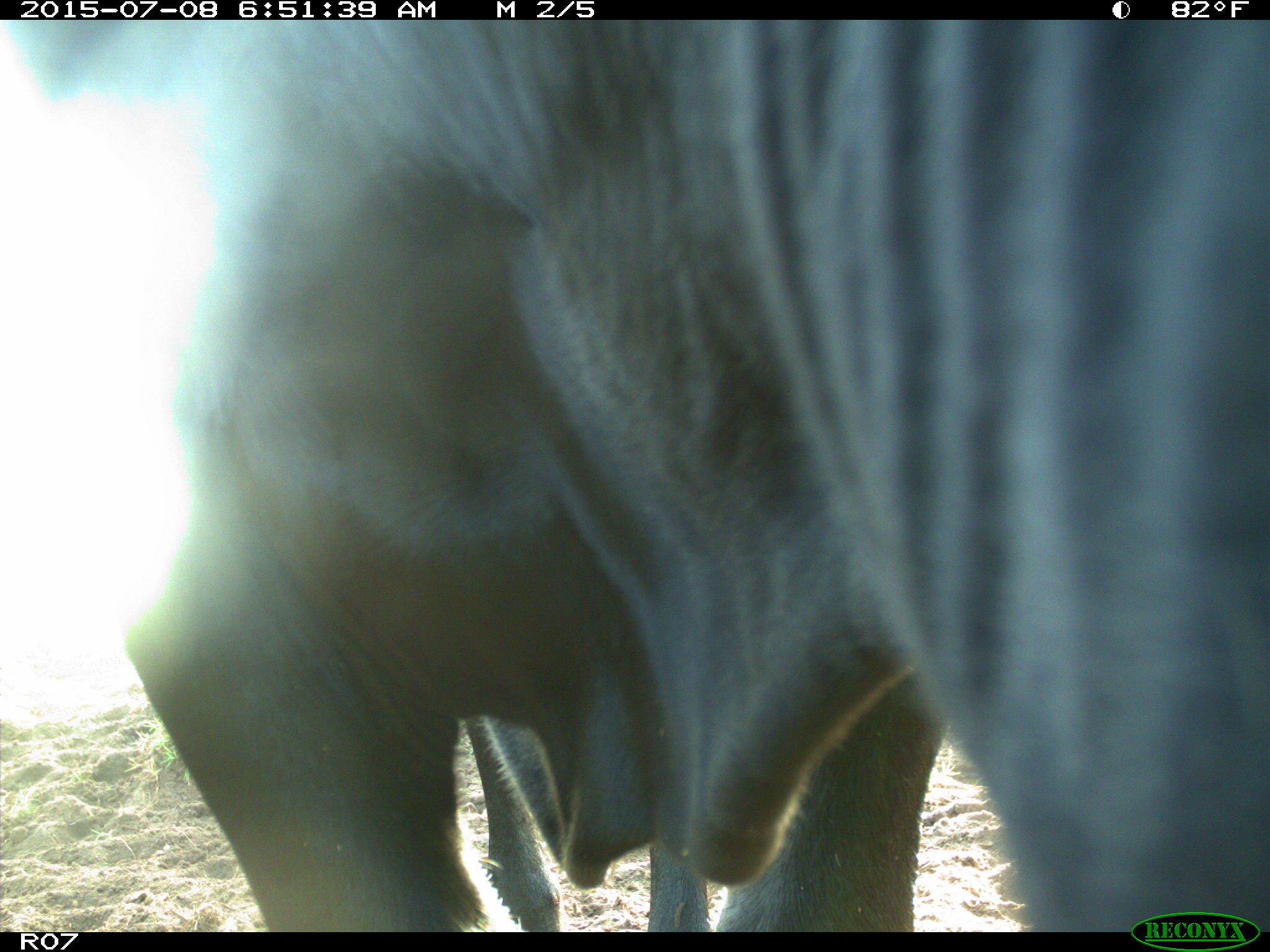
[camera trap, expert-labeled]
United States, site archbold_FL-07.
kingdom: Animalia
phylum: Chordata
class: Mammalia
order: Artiodactyla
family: Bovidae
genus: Bos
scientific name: Bos taurus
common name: domestic cow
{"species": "Bos taurus (domestic cow)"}